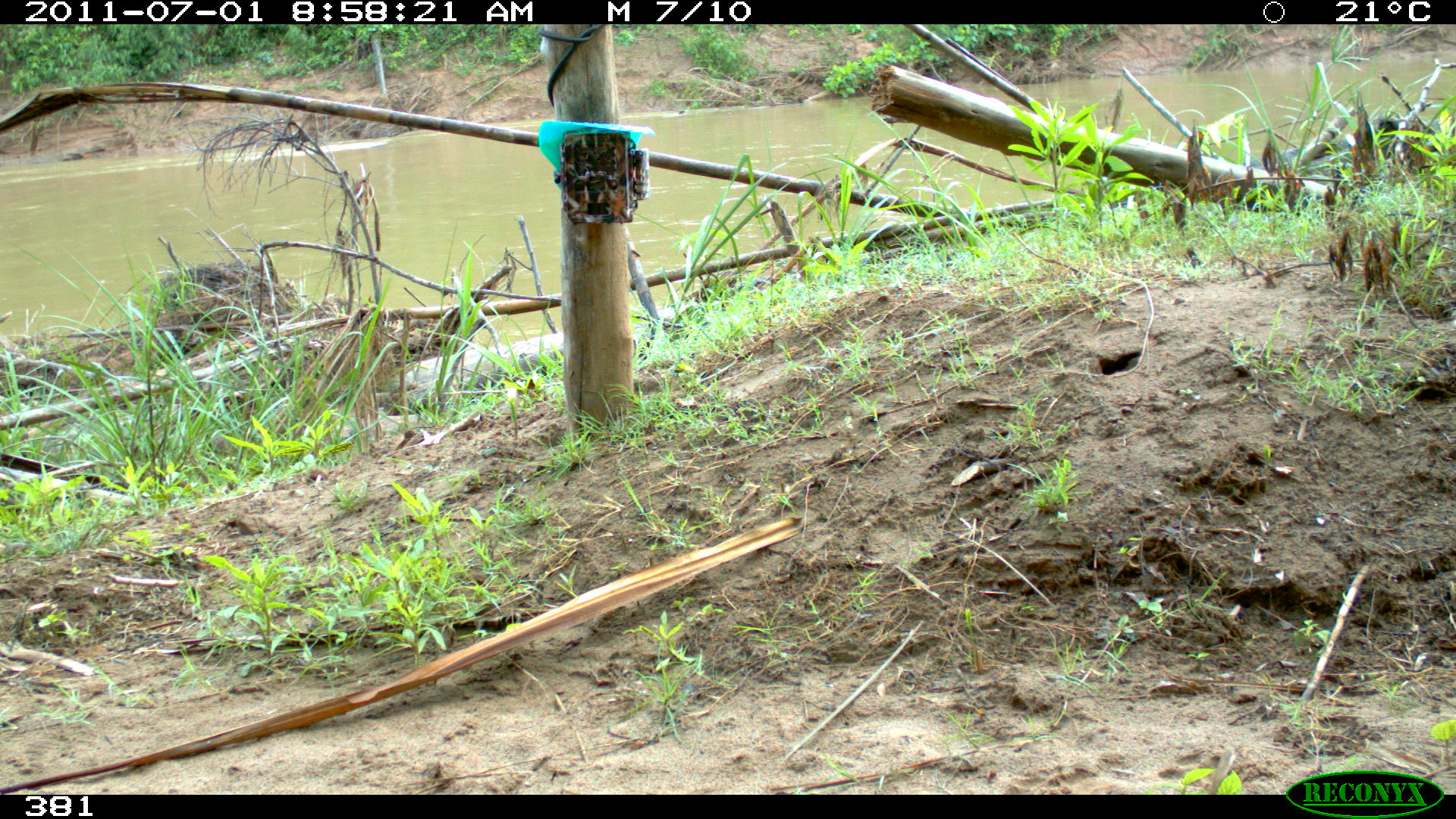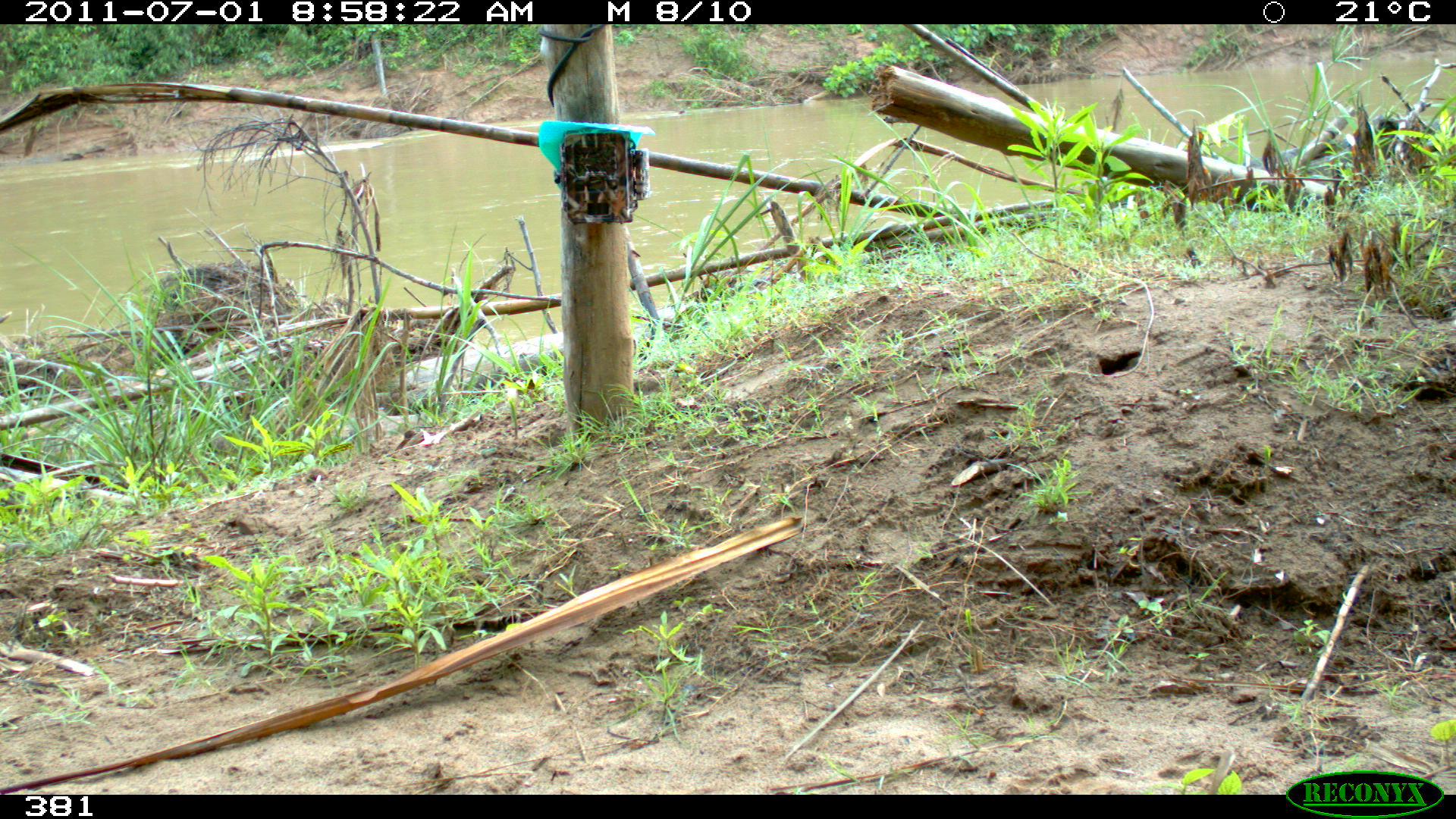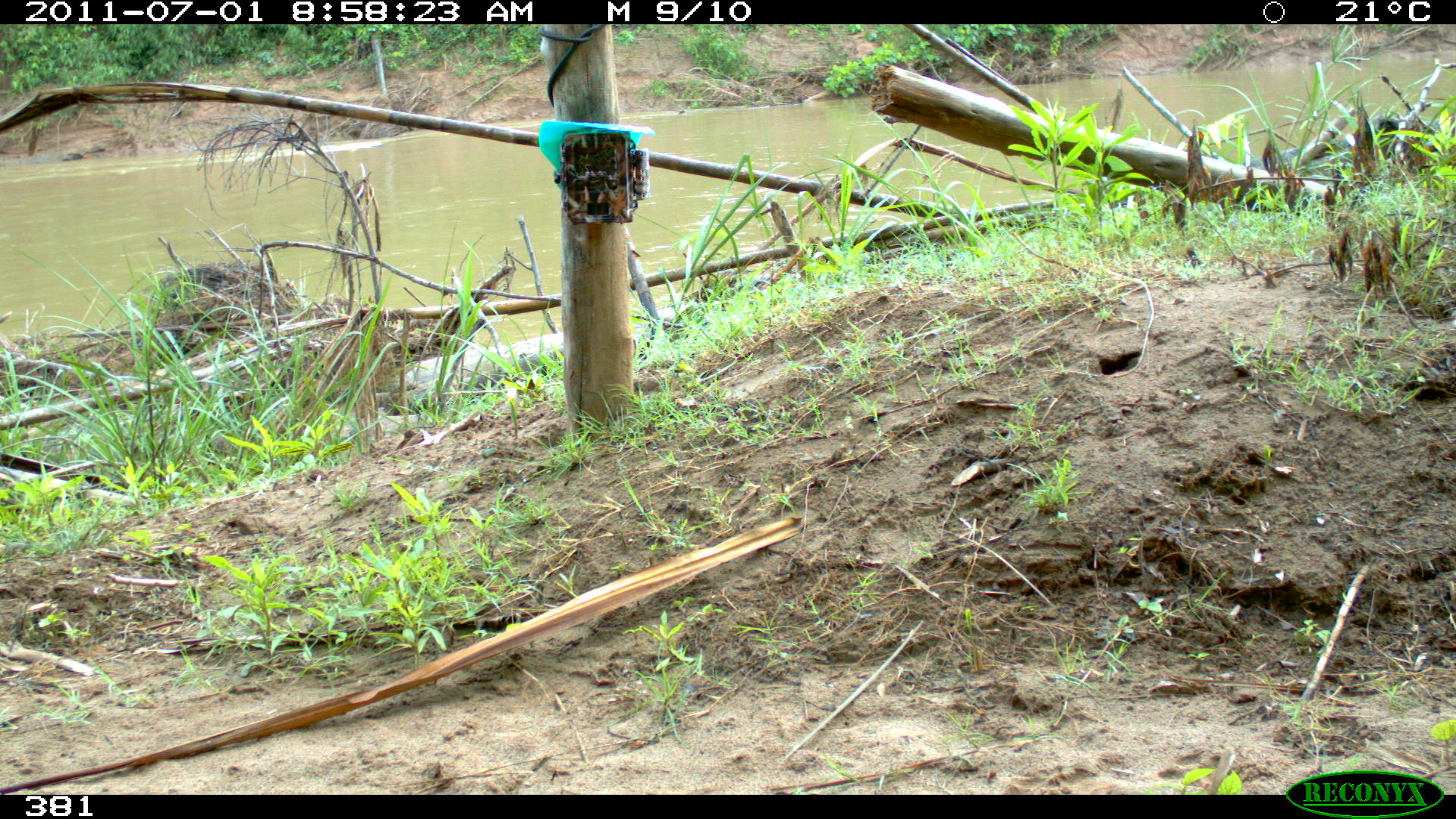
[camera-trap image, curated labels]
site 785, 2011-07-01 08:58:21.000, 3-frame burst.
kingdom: Animalia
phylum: Chordata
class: Mammalia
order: Carnivora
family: Felidae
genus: Panthera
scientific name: Panthera onca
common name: jaguar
Panthera onca (jaguar).